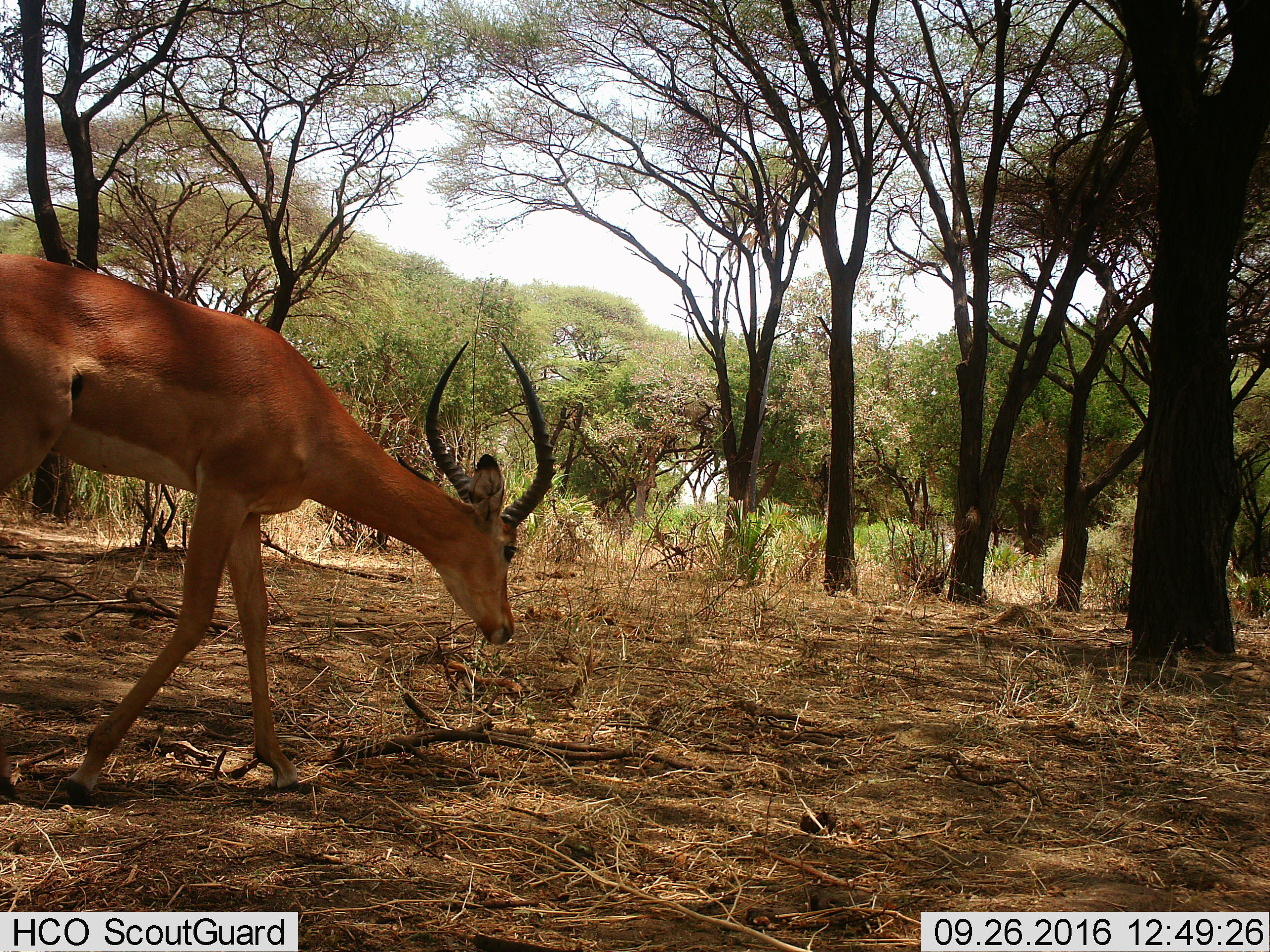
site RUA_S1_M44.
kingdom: Animalia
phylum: Chordata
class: Mammalia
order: Artiodactyla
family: Bovidae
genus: Aepyceros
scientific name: Aepyceros melampus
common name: impala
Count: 1.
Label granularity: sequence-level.